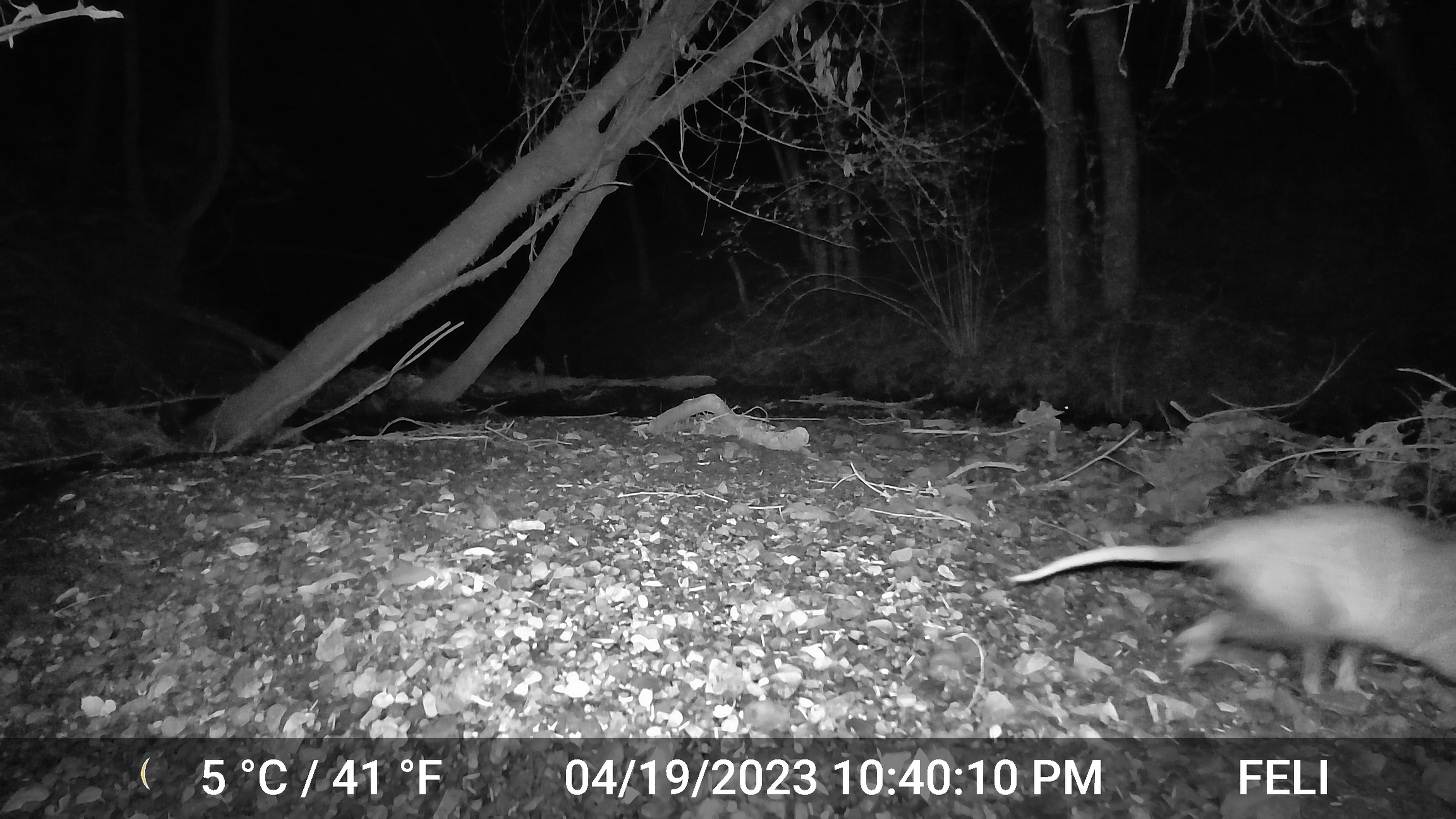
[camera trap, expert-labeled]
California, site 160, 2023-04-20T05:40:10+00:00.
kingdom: Animalia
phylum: Chordata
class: Mammalia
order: Rodentia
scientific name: Rodentia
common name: mouse or rat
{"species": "mouse or rat (Rodentia)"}